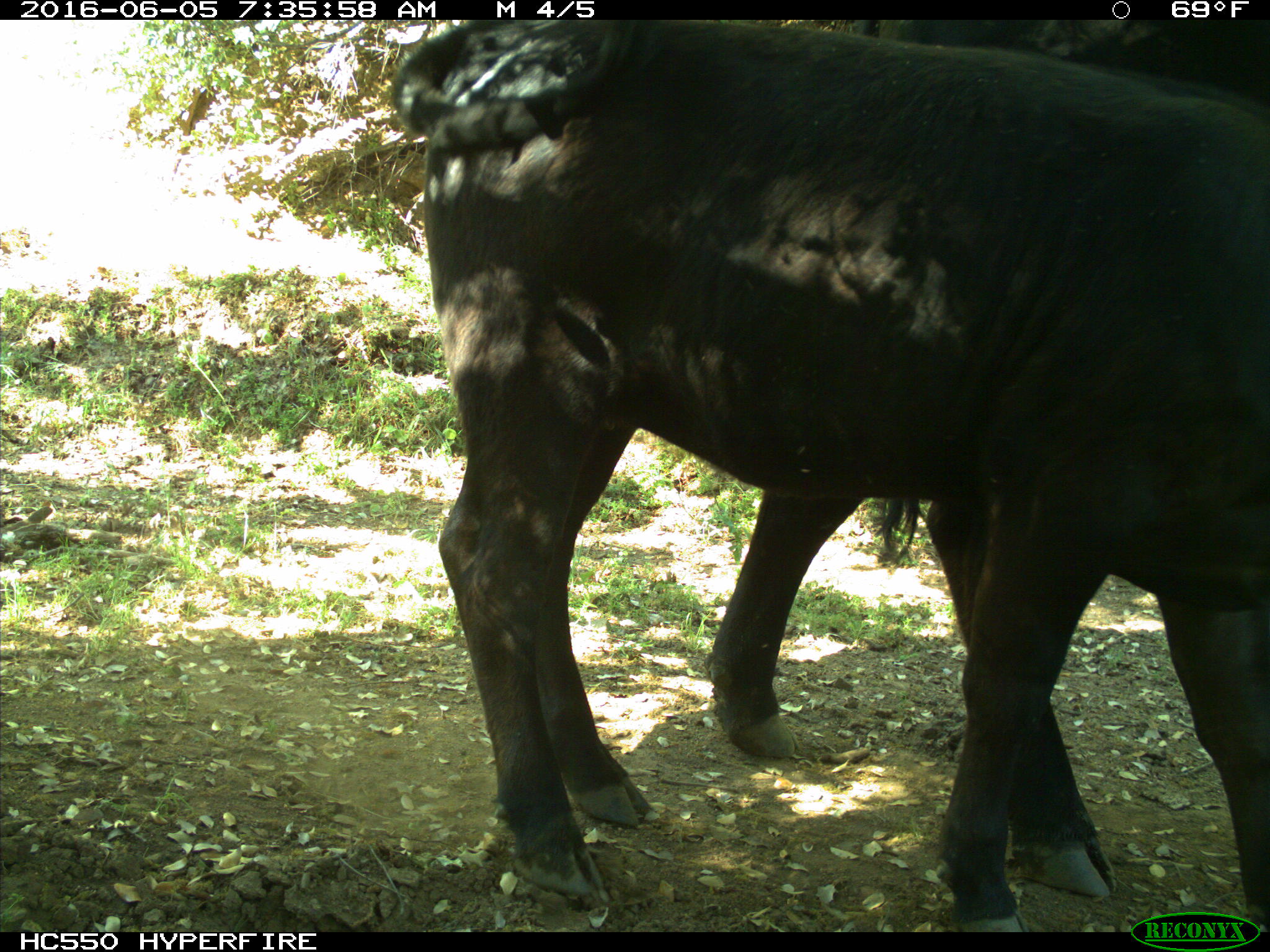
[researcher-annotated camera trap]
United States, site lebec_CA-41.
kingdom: Animalia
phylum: Chordata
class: Mammalia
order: Artiodactyla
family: Bovidae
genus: Bos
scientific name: Bos taurus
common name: domestic cow